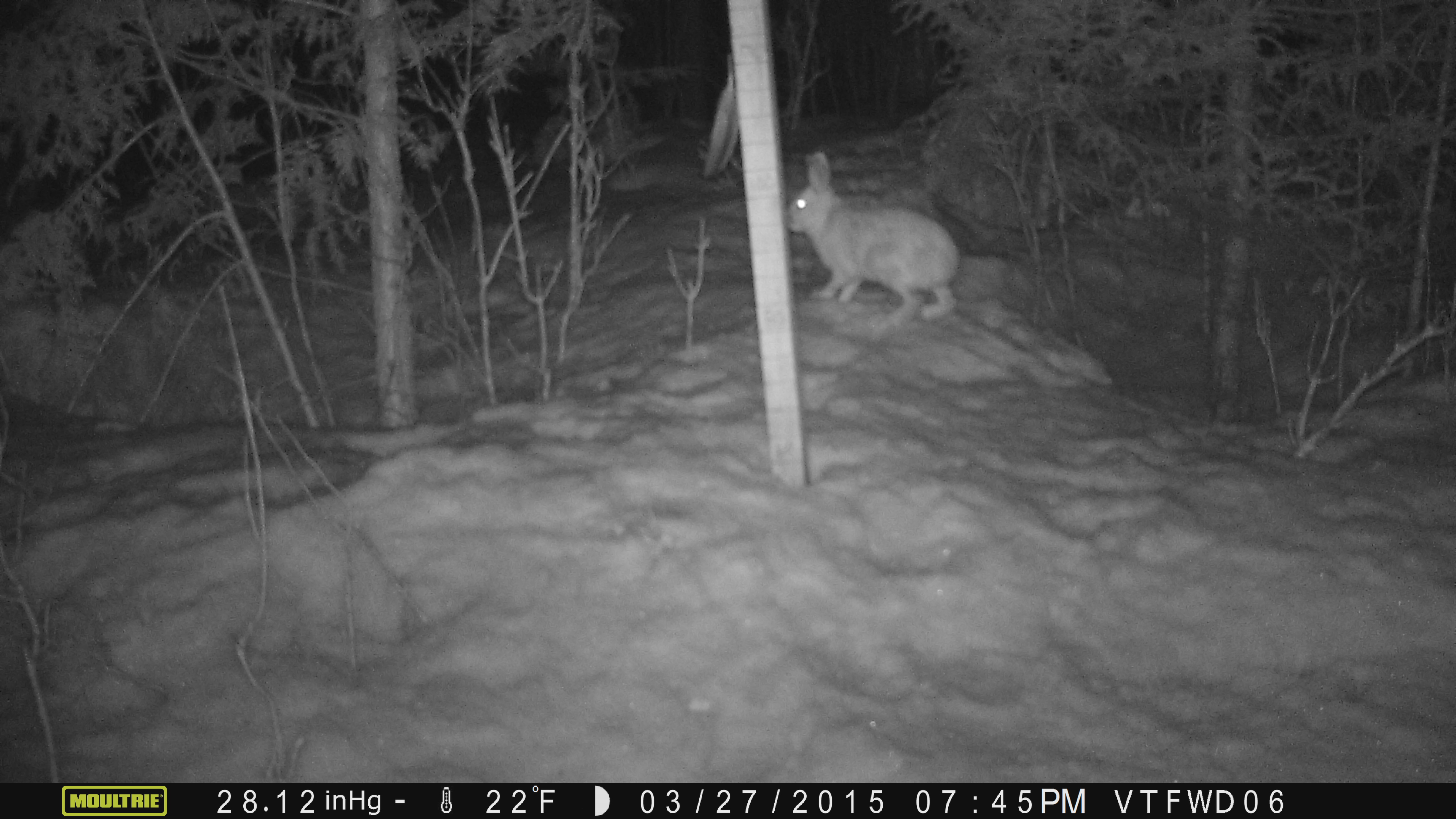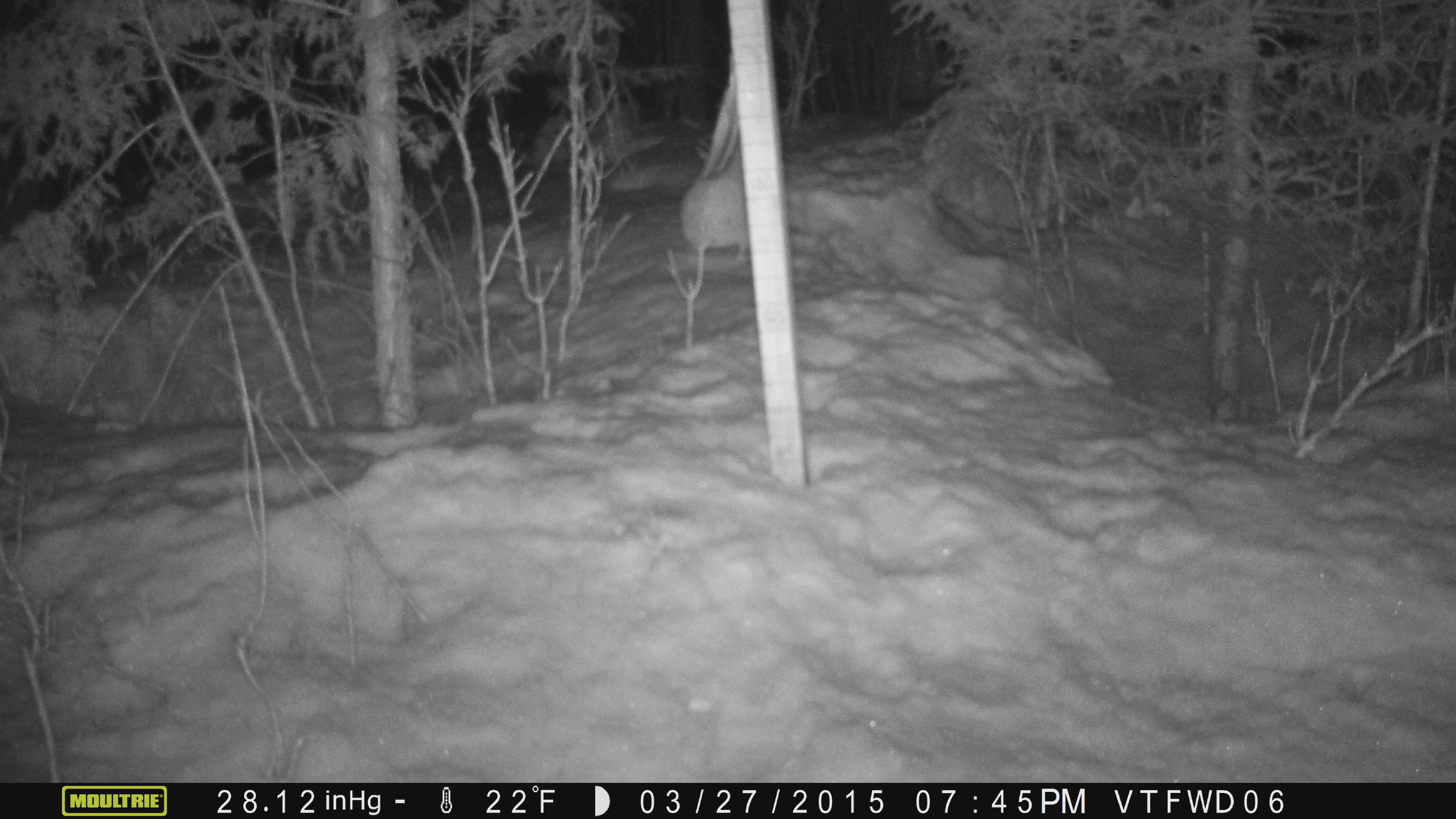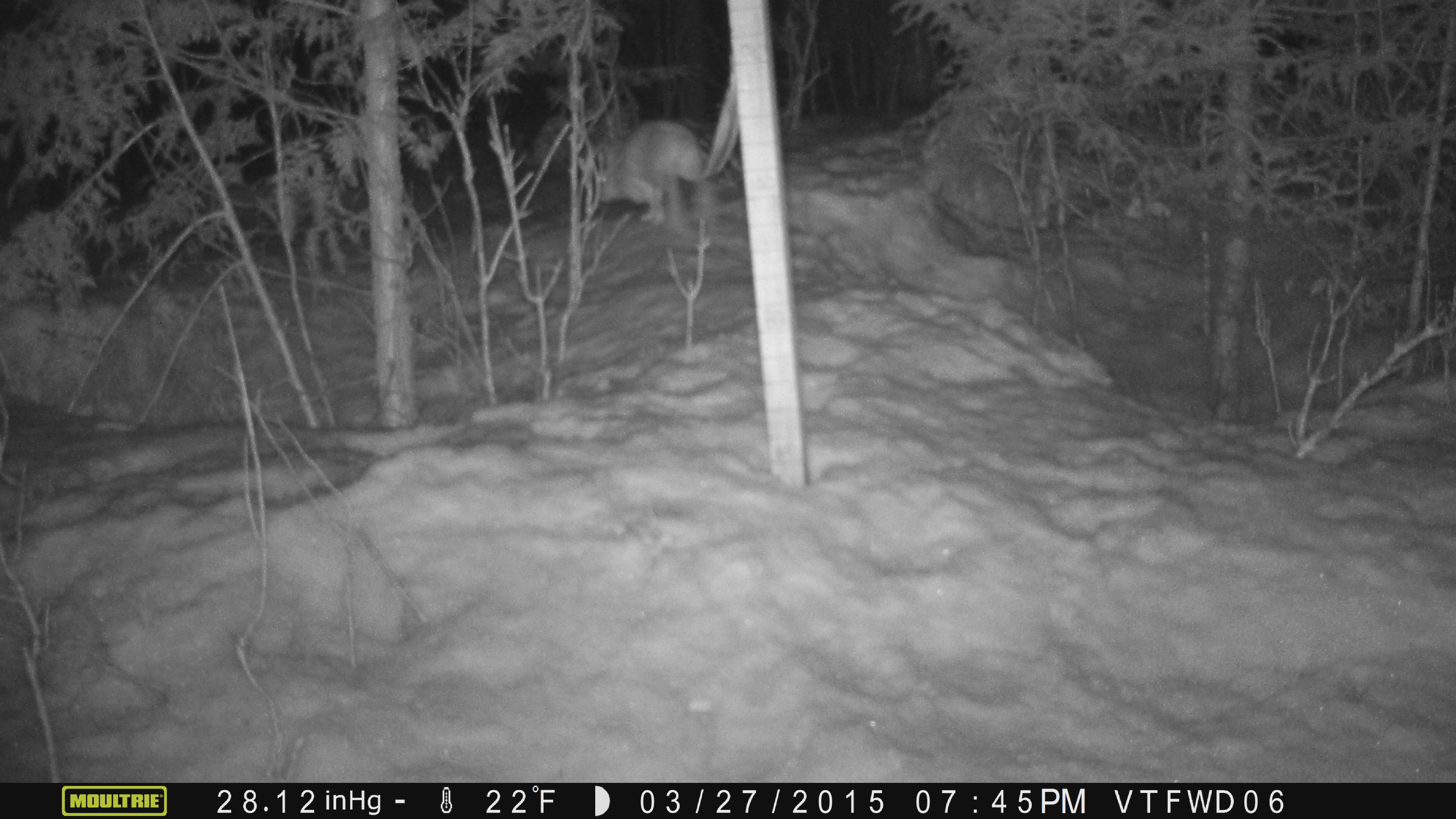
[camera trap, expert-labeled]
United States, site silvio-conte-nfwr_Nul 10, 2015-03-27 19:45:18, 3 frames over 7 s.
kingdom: Animalia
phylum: Chordata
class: Mammalia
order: Lagomorpha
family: Leporidae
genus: Lepus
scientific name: Lepus americanus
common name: snowshoe hare